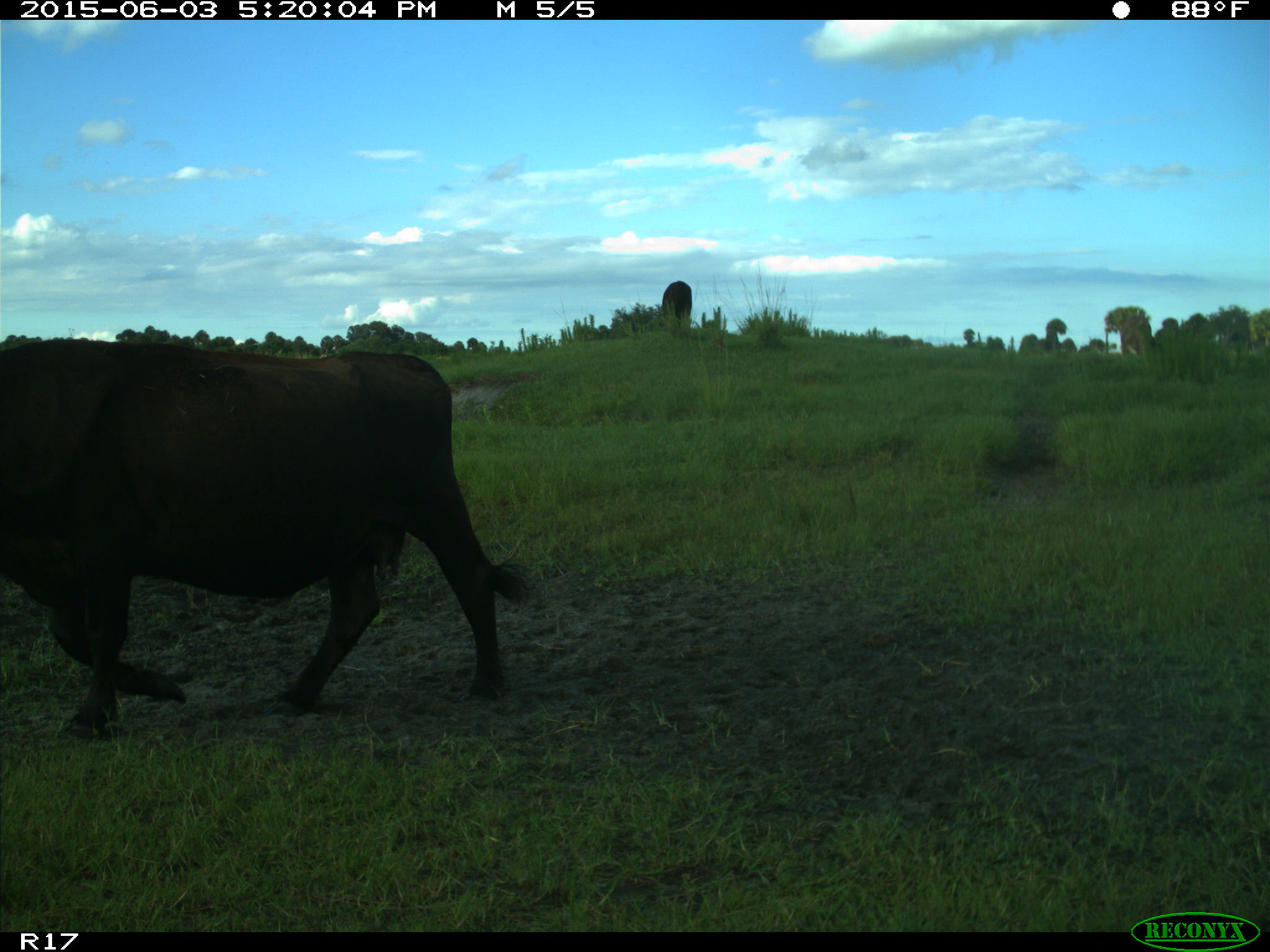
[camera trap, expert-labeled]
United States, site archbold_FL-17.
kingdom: Animalia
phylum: Chordata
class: Mammalia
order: Artiodactyla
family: Bovidae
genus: Bos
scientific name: Bos taurus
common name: domestic cow